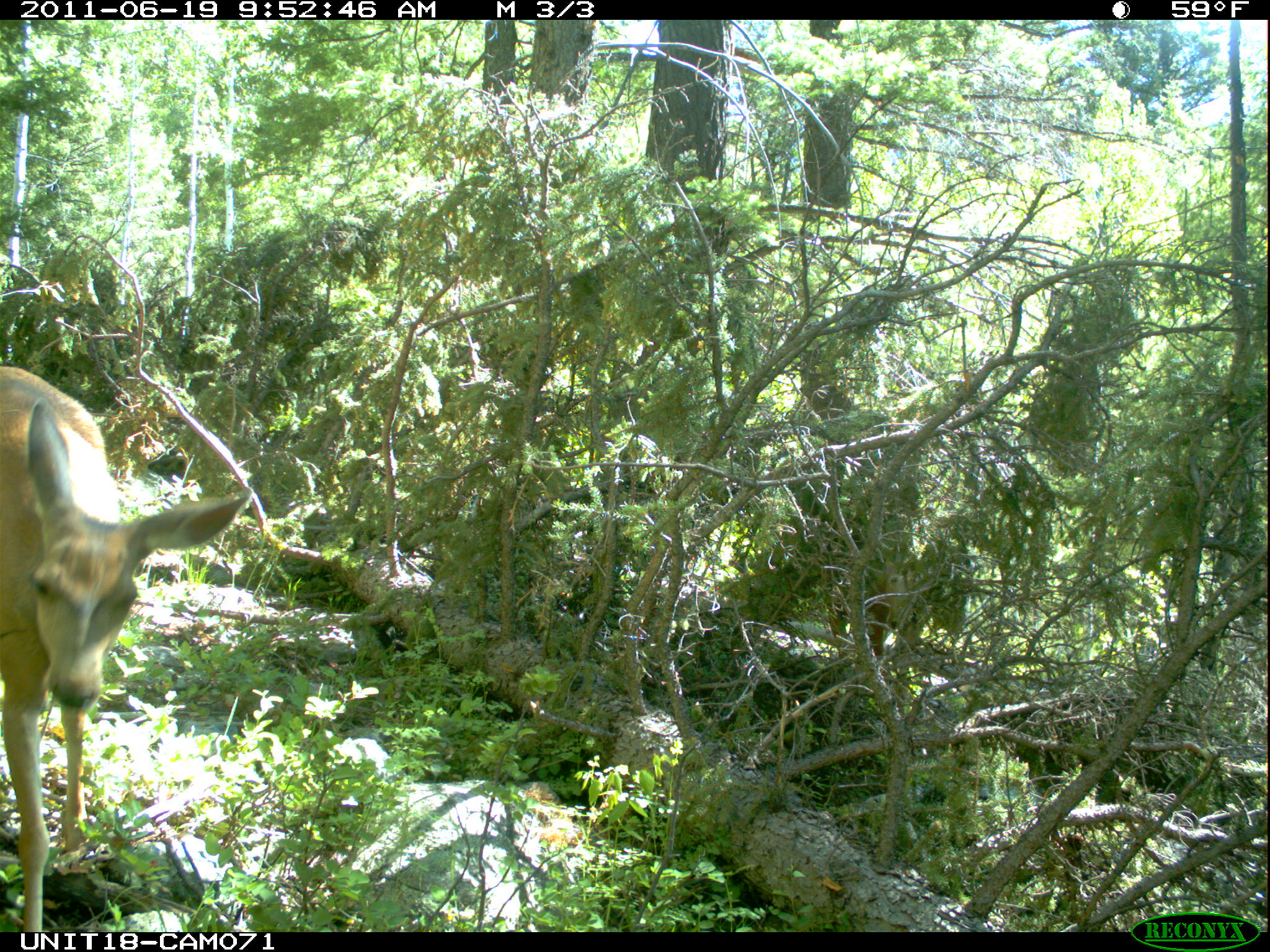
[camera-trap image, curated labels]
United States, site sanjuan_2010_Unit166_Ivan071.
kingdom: Animalia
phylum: Chordata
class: Mammalia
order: Artiodactyla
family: Cervidae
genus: Odocoileus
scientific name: Odocoileus hemionus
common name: mule deer